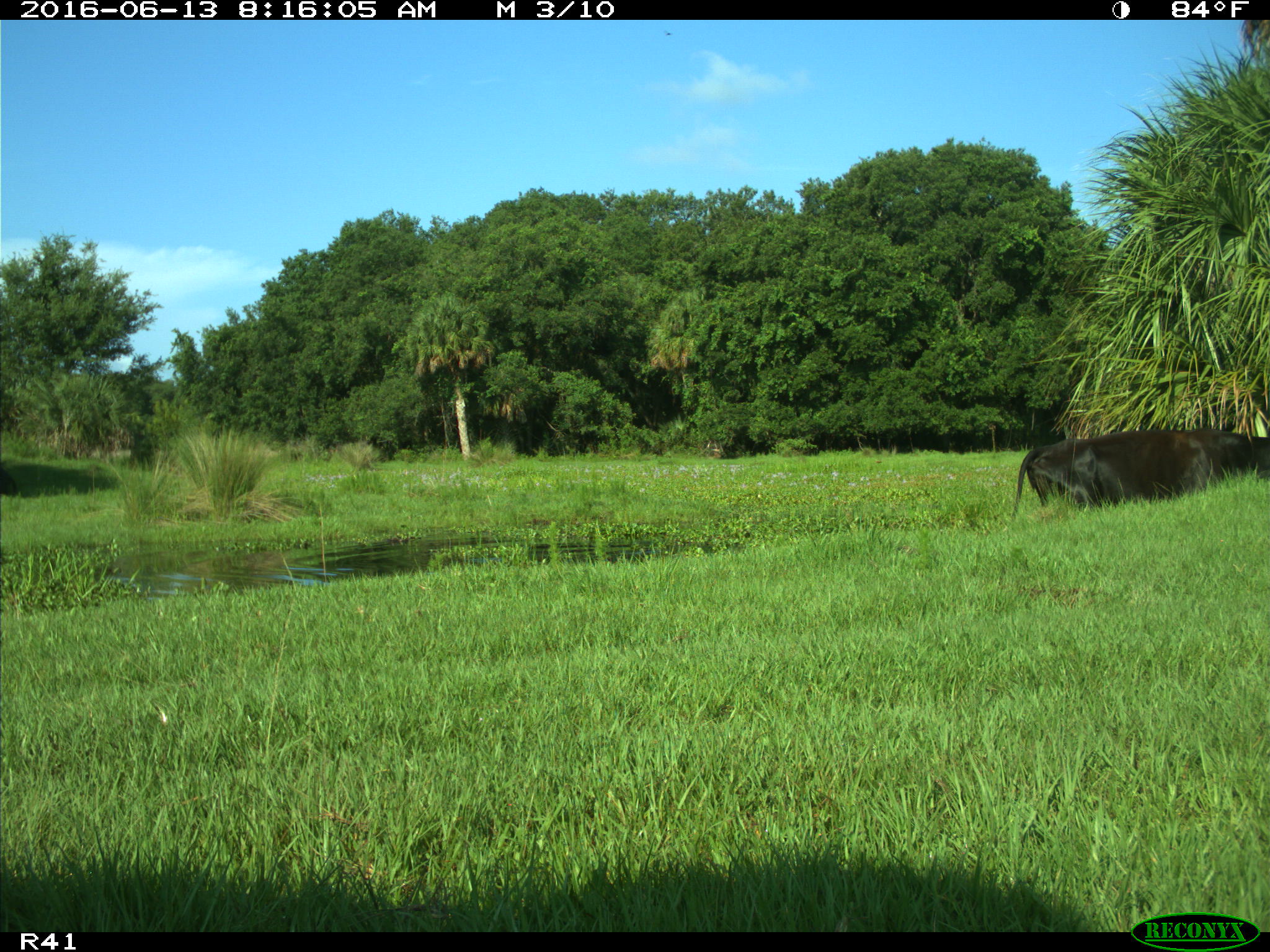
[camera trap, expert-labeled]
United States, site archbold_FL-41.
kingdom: Animalia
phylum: Chordata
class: Mammalia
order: Artiodactyla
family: Bovidae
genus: Bos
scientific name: Bos taurus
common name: domestic cow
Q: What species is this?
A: Bos taurus (domestic cow).